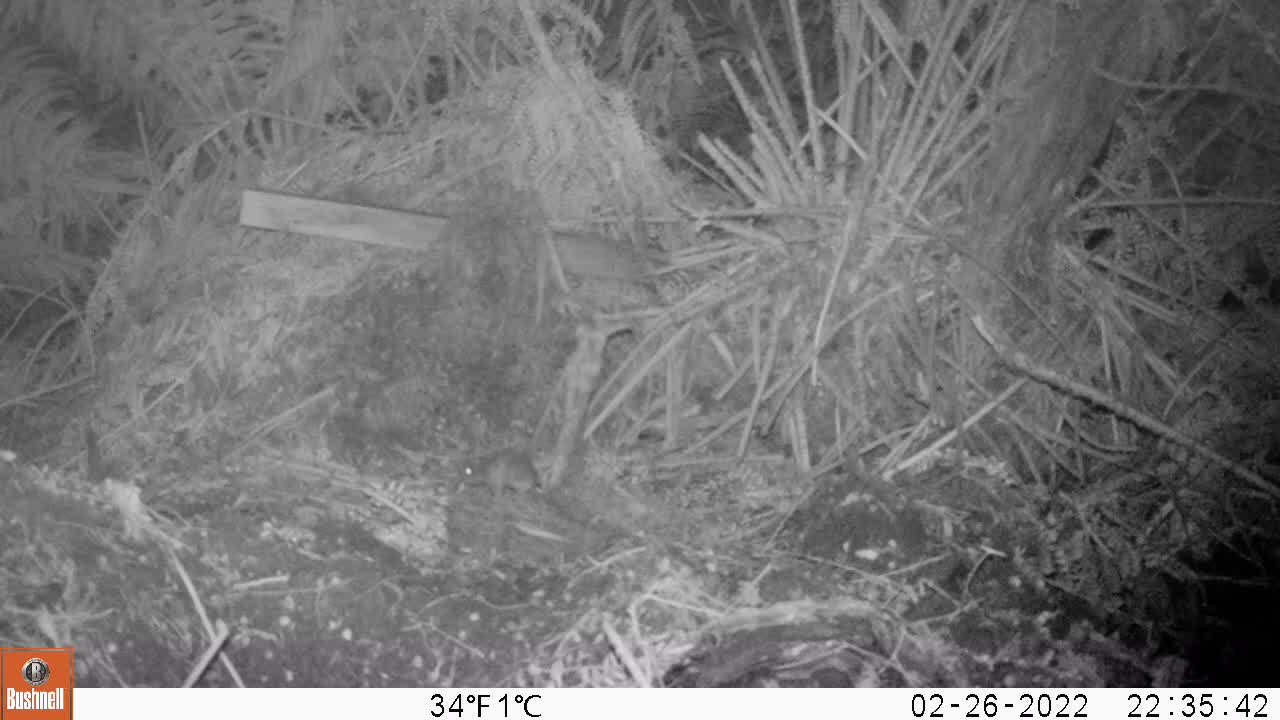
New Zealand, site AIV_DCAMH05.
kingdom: Animalia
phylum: Chordata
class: Mammalia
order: Rodentia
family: Muridae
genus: Mus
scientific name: Mus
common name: mouse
Mouse (Mus).